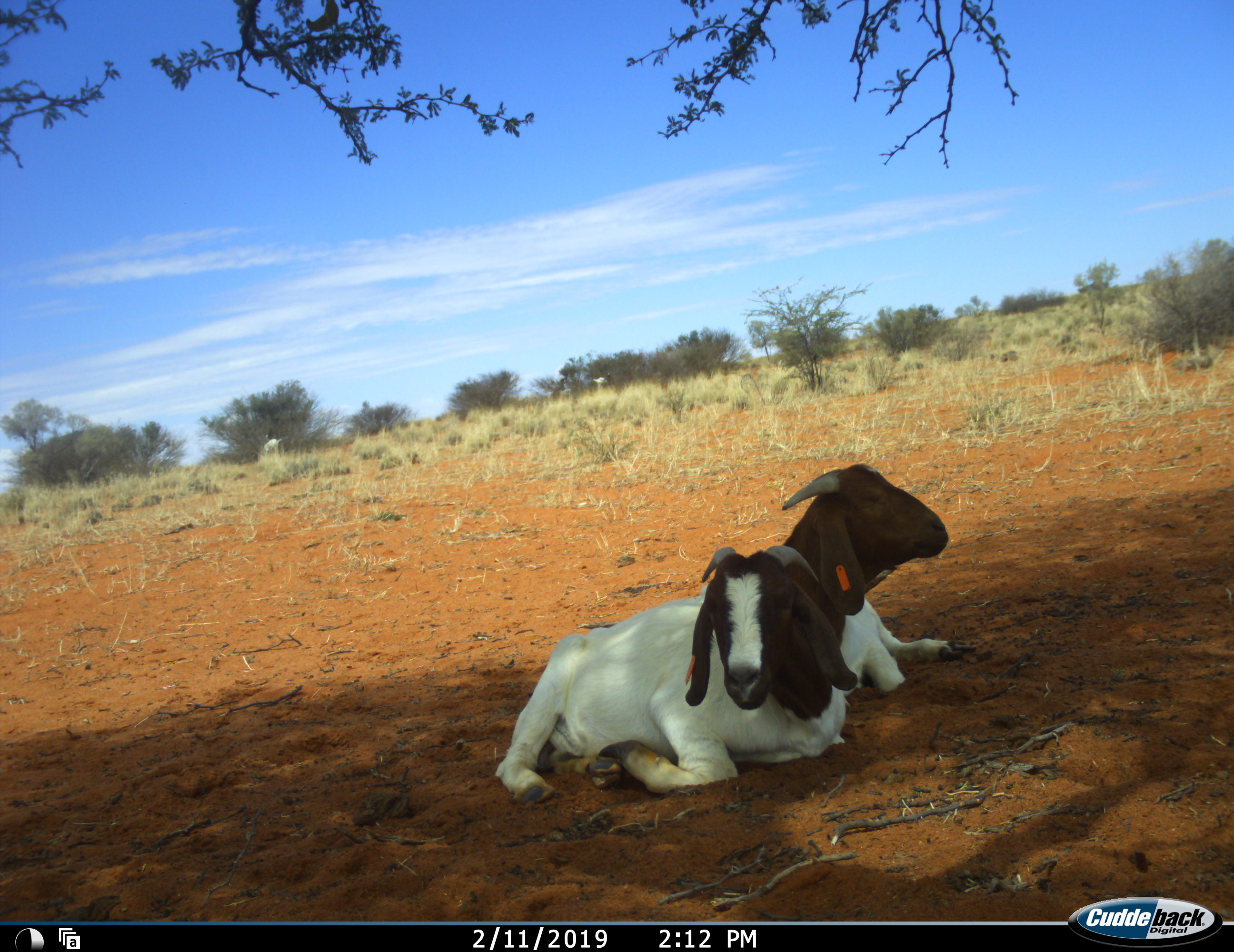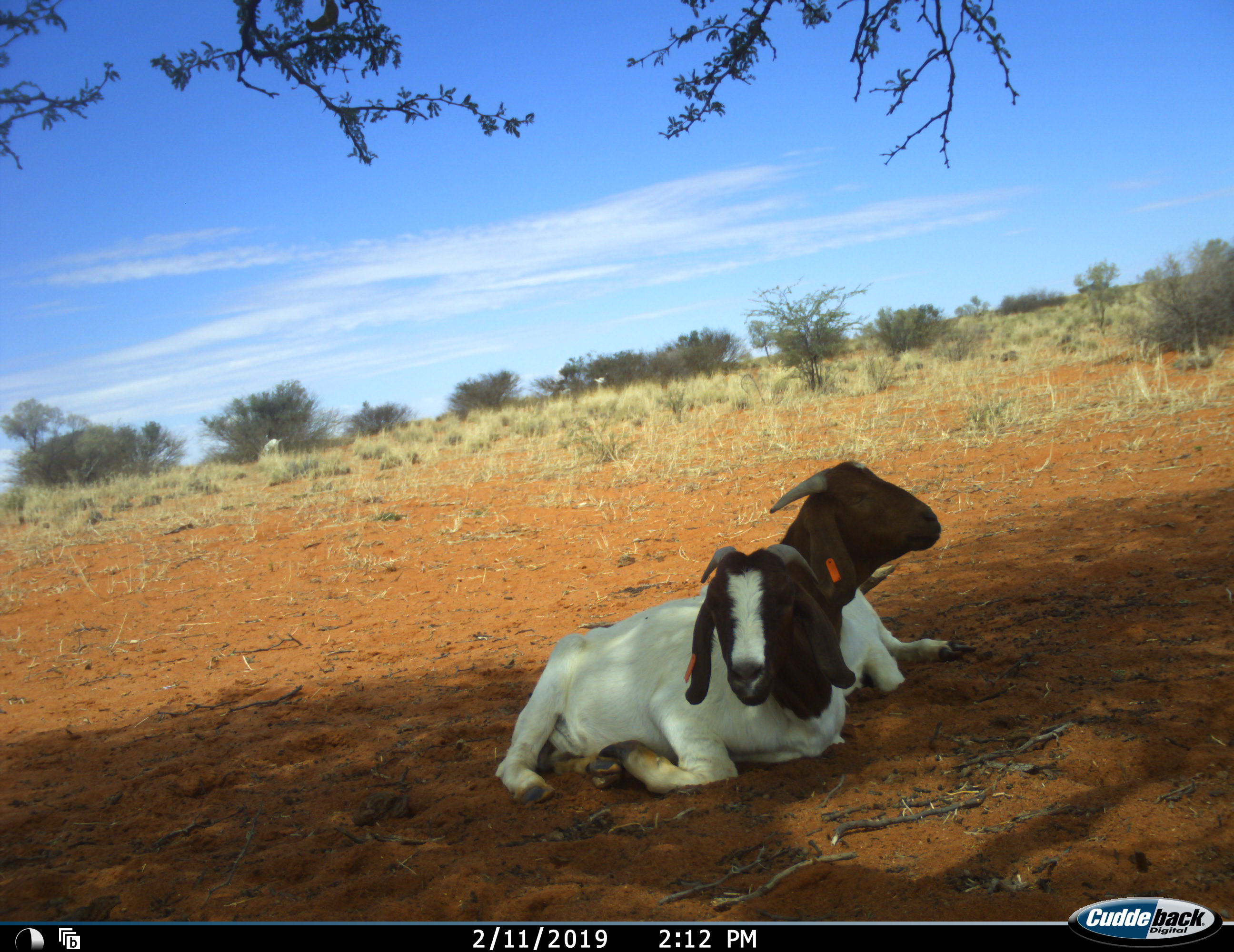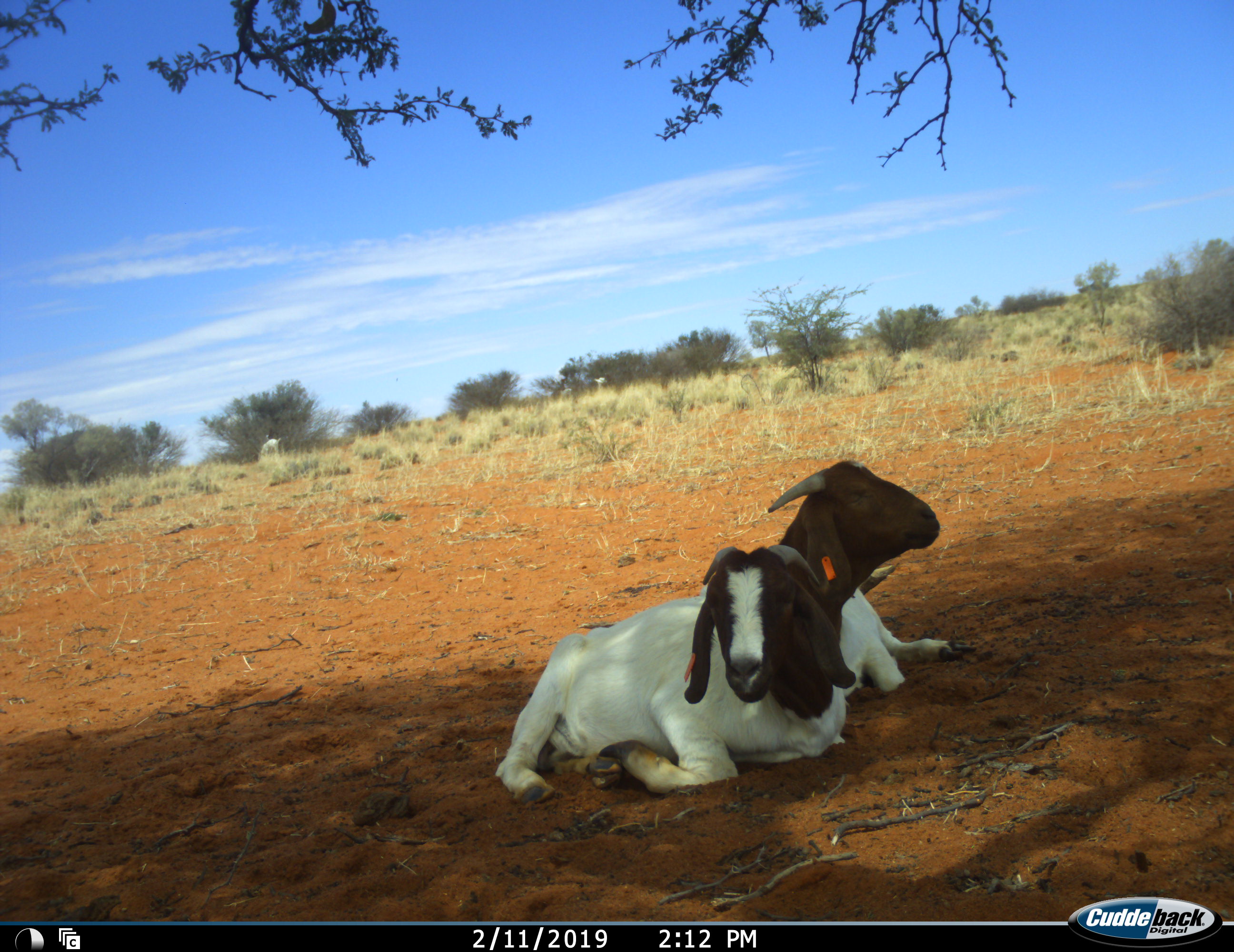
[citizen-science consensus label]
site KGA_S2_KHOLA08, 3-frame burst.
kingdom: Animalia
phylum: Chordata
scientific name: Vertebrata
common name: domestic animal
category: domesticanimal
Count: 2.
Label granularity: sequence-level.